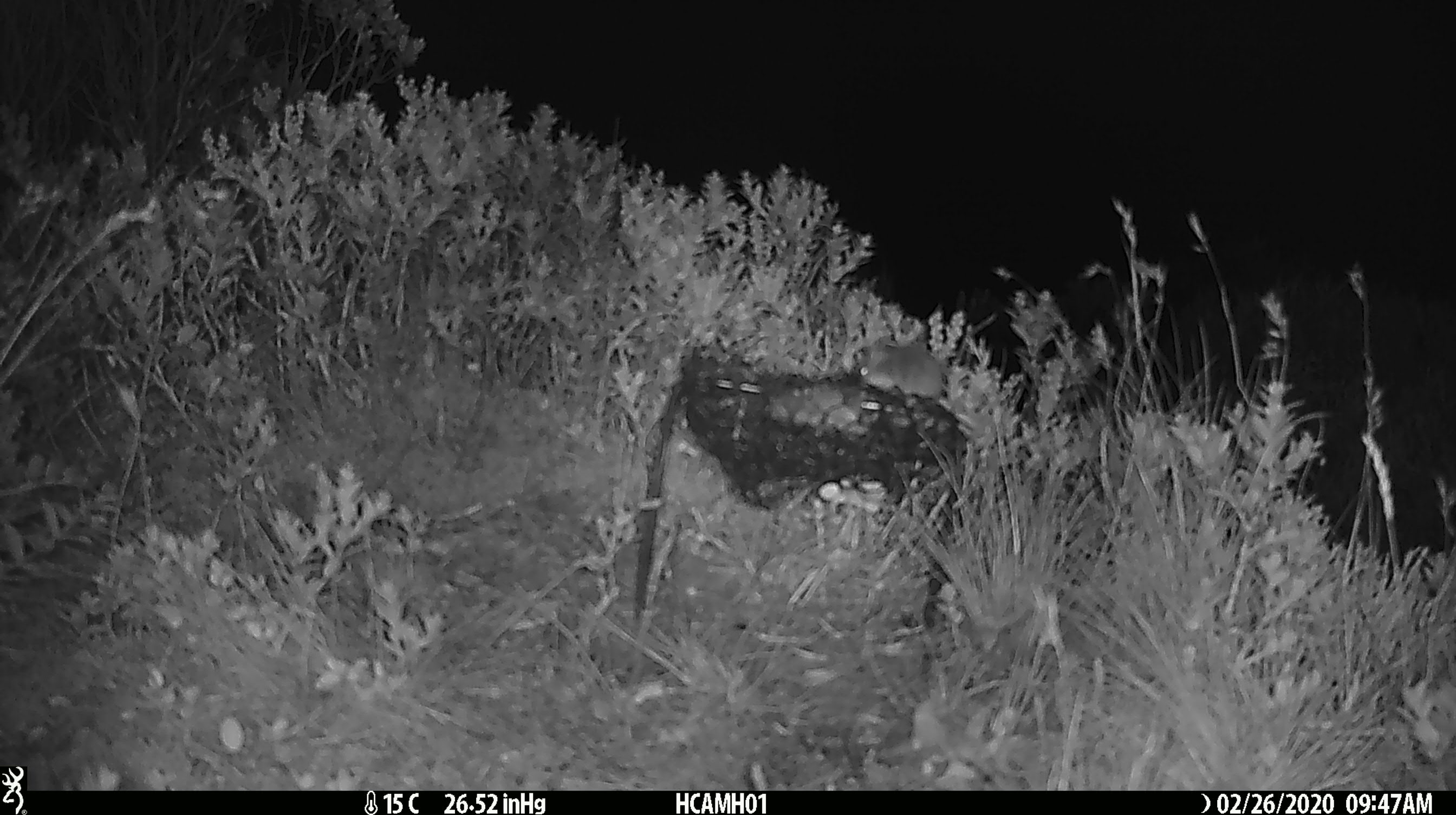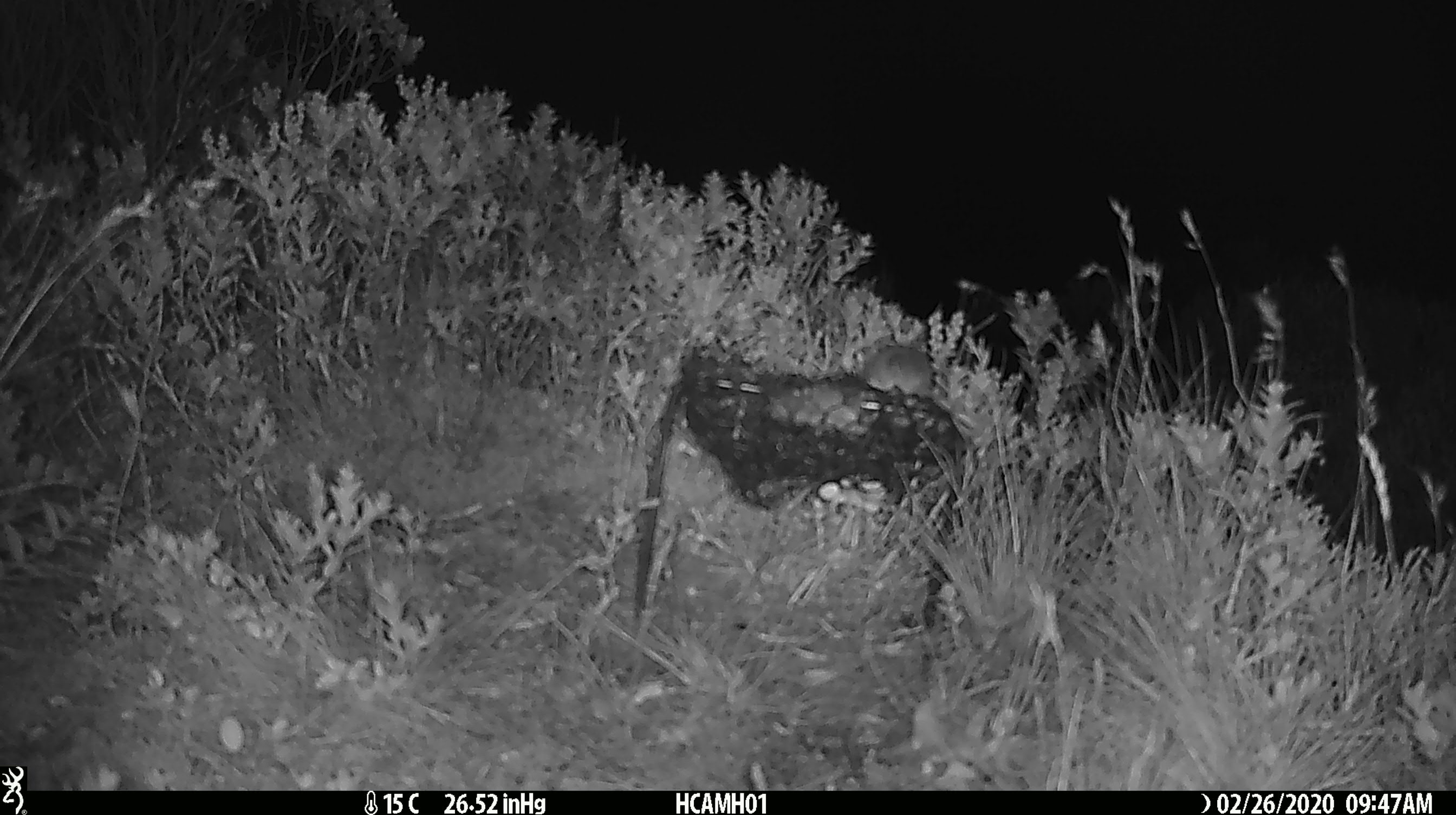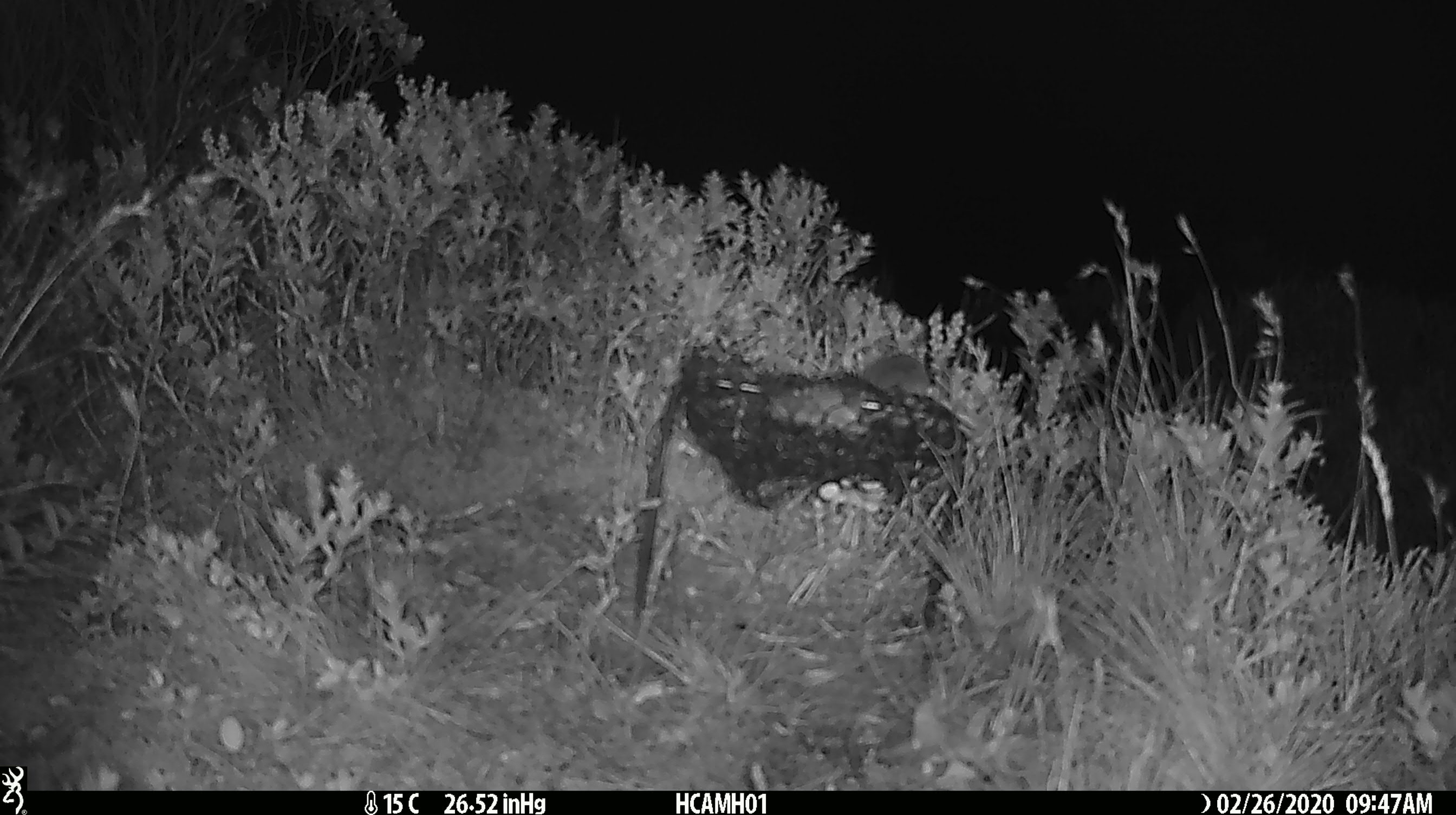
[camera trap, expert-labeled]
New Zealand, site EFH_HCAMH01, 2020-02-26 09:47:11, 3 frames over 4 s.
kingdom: Animalia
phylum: Chordata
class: Mammalia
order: Rodentia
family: Muridae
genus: Mus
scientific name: Mus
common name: mouse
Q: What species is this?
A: Mouse (Mus).